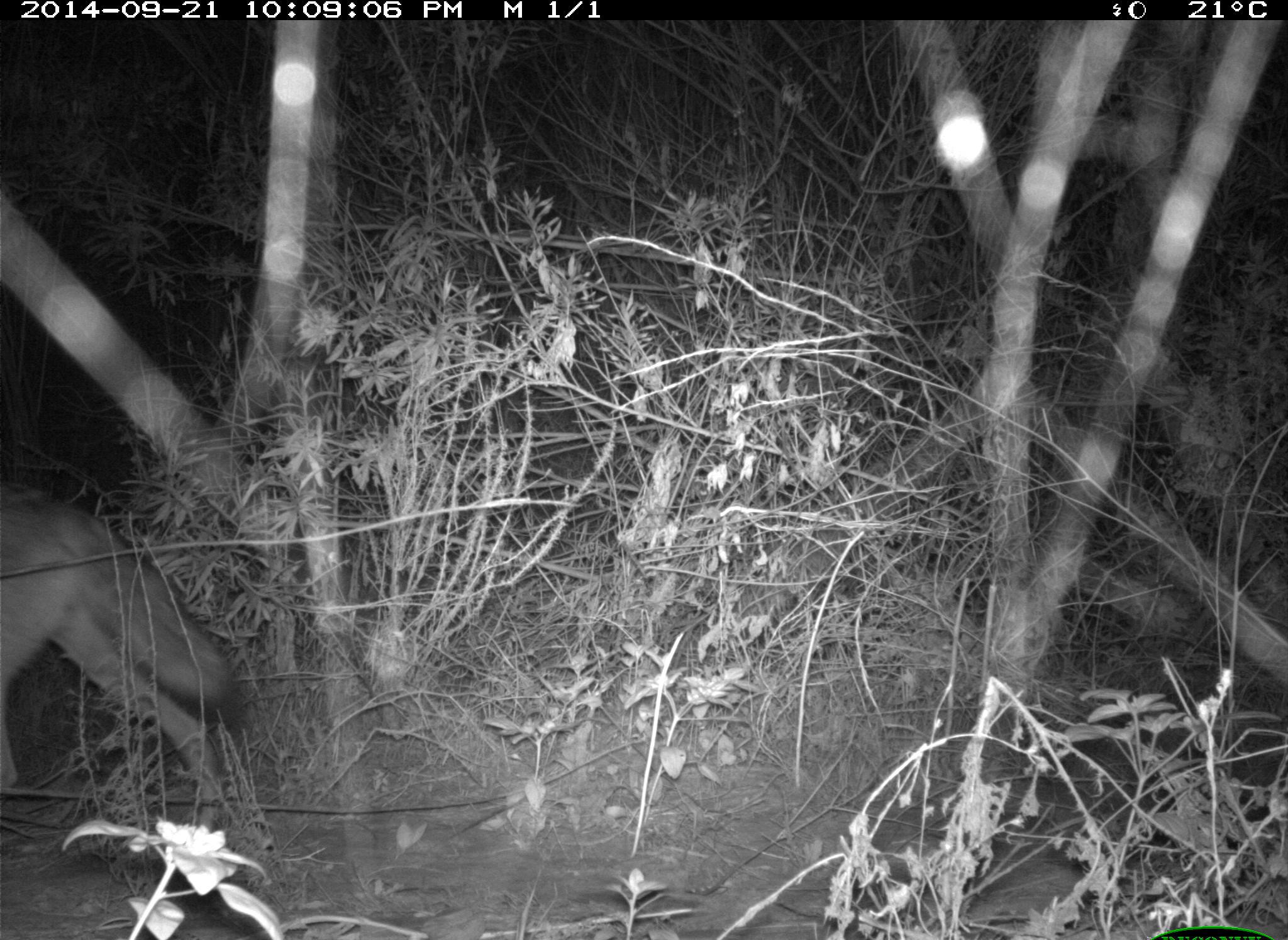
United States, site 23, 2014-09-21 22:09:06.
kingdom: Animalia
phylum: Chordata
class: Mammalia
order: Carnivora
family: Canidae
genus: Canis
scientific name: Canis latrans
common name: coyote